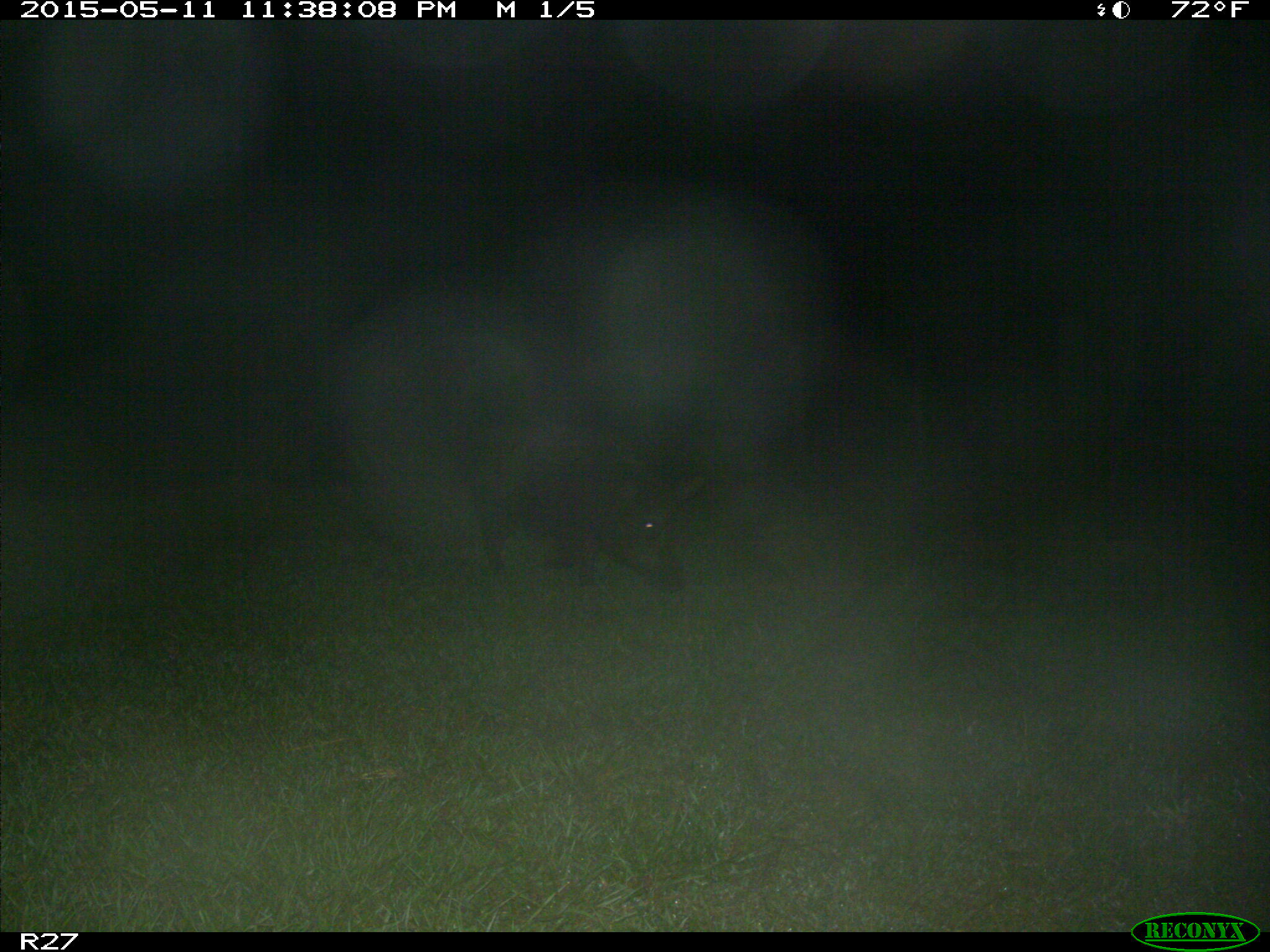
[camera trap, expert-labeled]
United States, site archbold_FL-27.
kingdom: Animalia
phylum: Chordata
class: Mammalia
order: Artiodactyla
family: Suidae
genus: Sus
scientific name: Sus scrofa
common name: wild boar